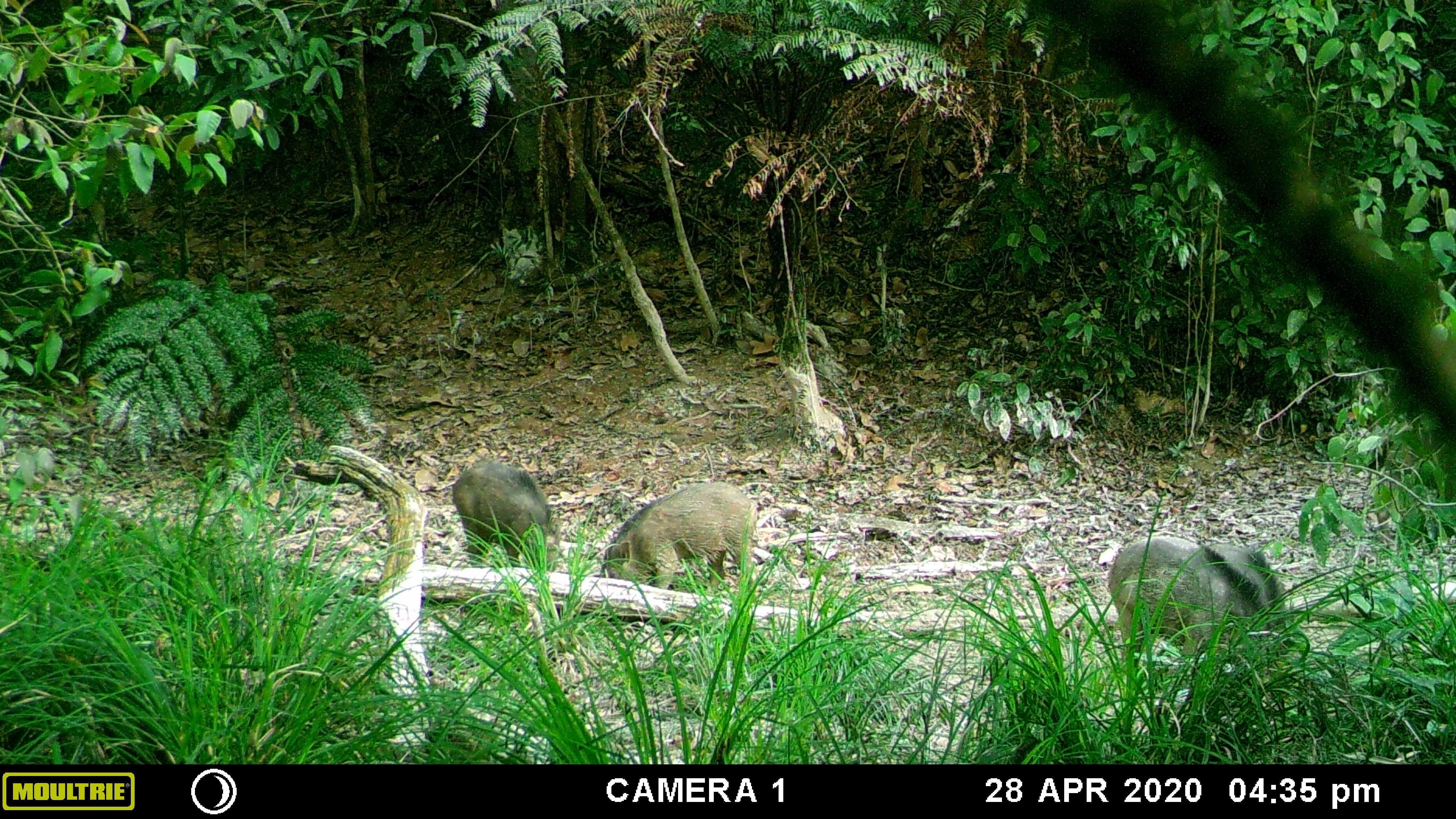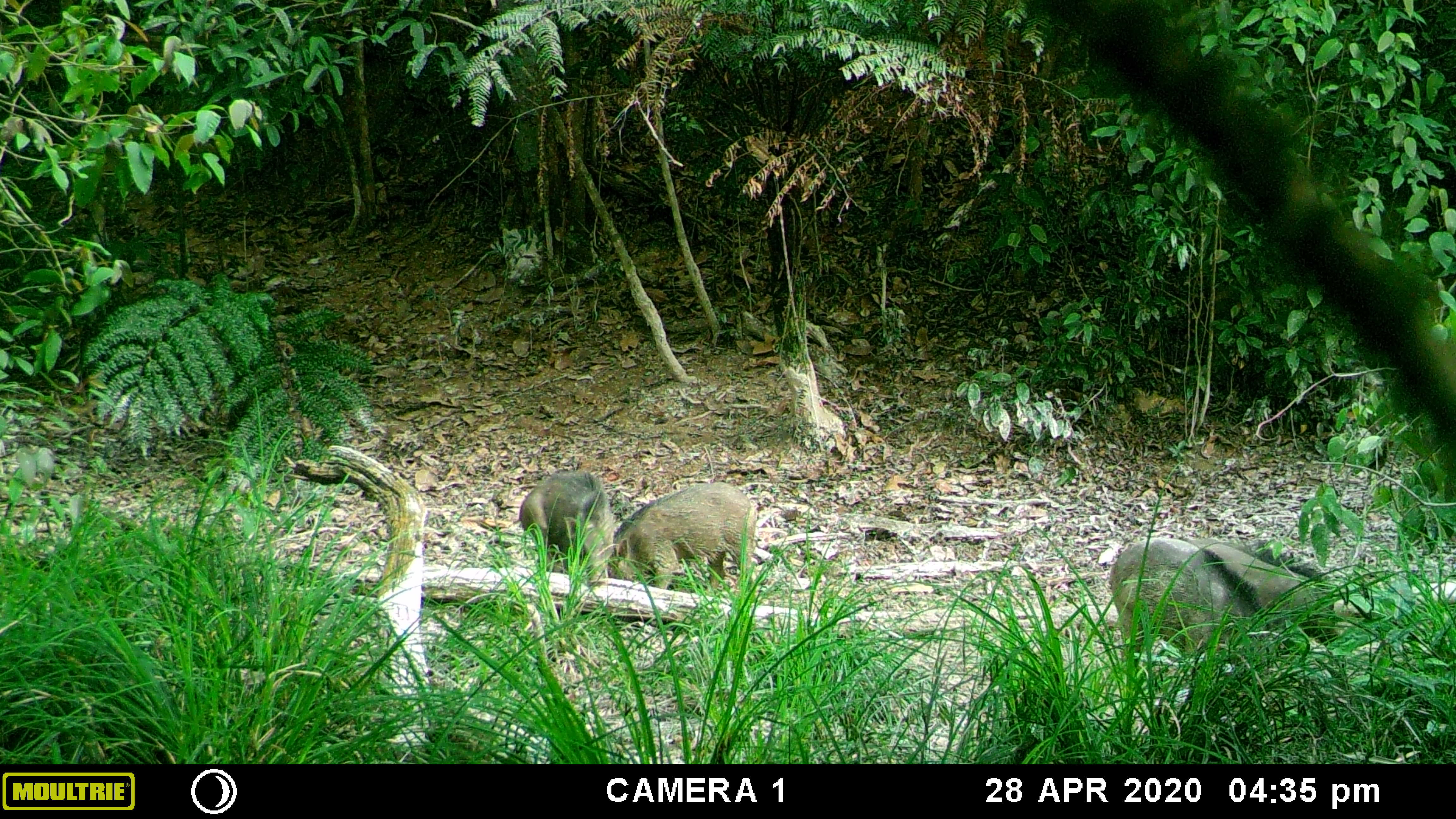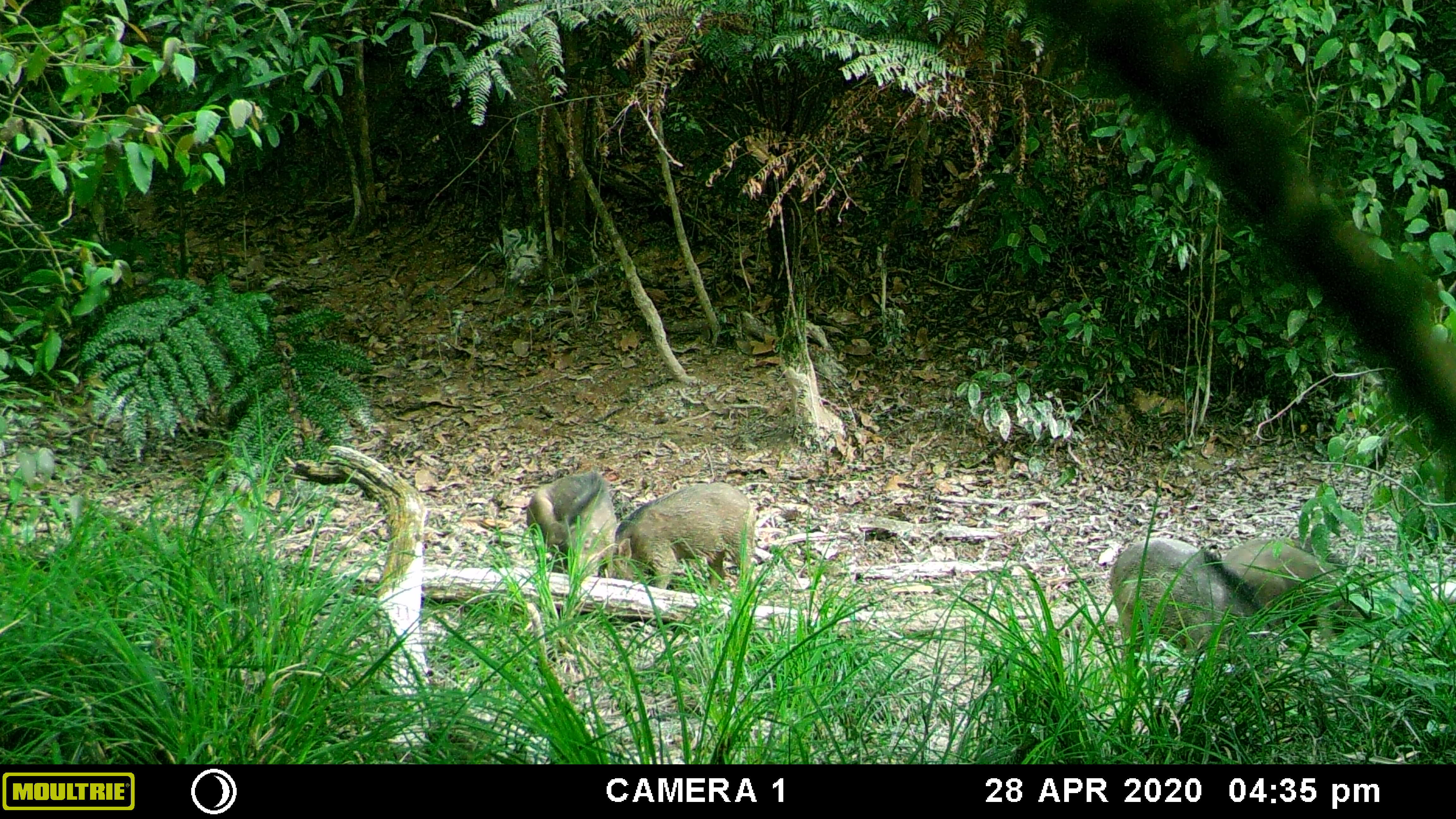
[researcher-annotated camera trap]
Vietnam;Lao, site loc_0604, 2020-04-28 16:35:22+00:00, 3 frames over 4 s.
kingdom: Animalia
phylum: Chordata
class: Mammalia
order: Artiodactyla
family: Suidae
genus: Sus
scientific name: Sus scrofa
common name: eurasian wild pig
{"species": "eurasian wild pig (Sus scrofa)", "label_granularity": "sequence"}